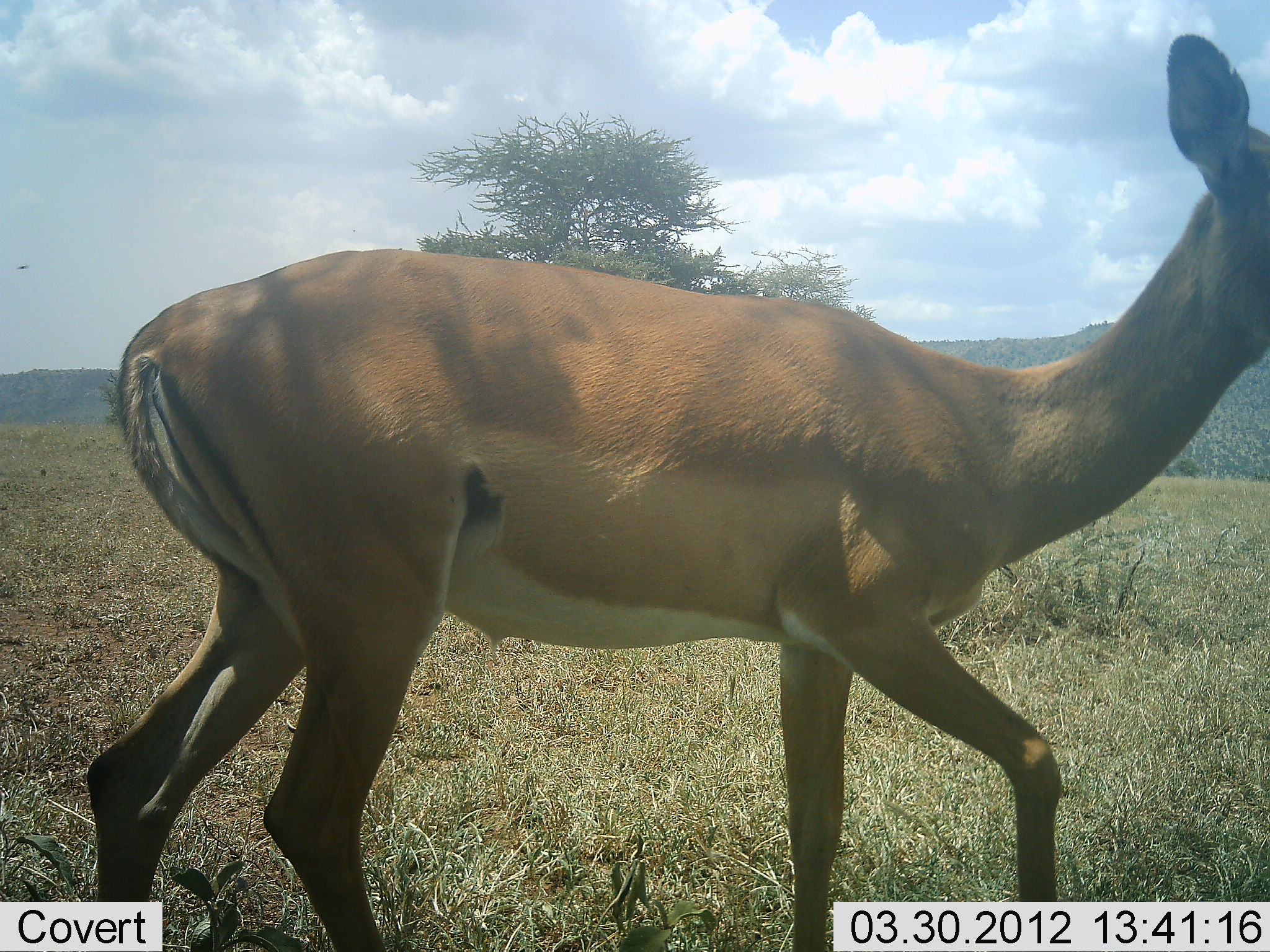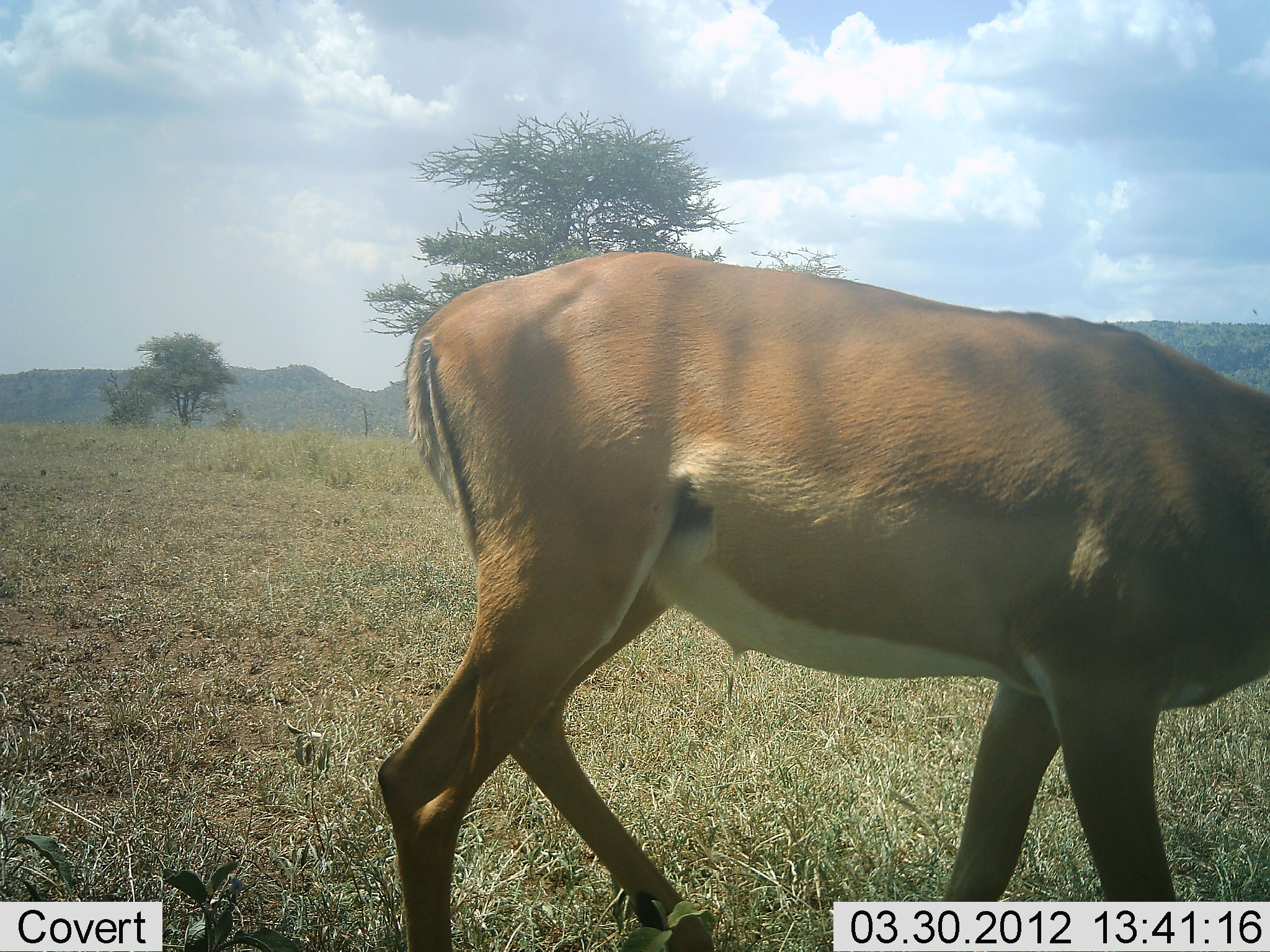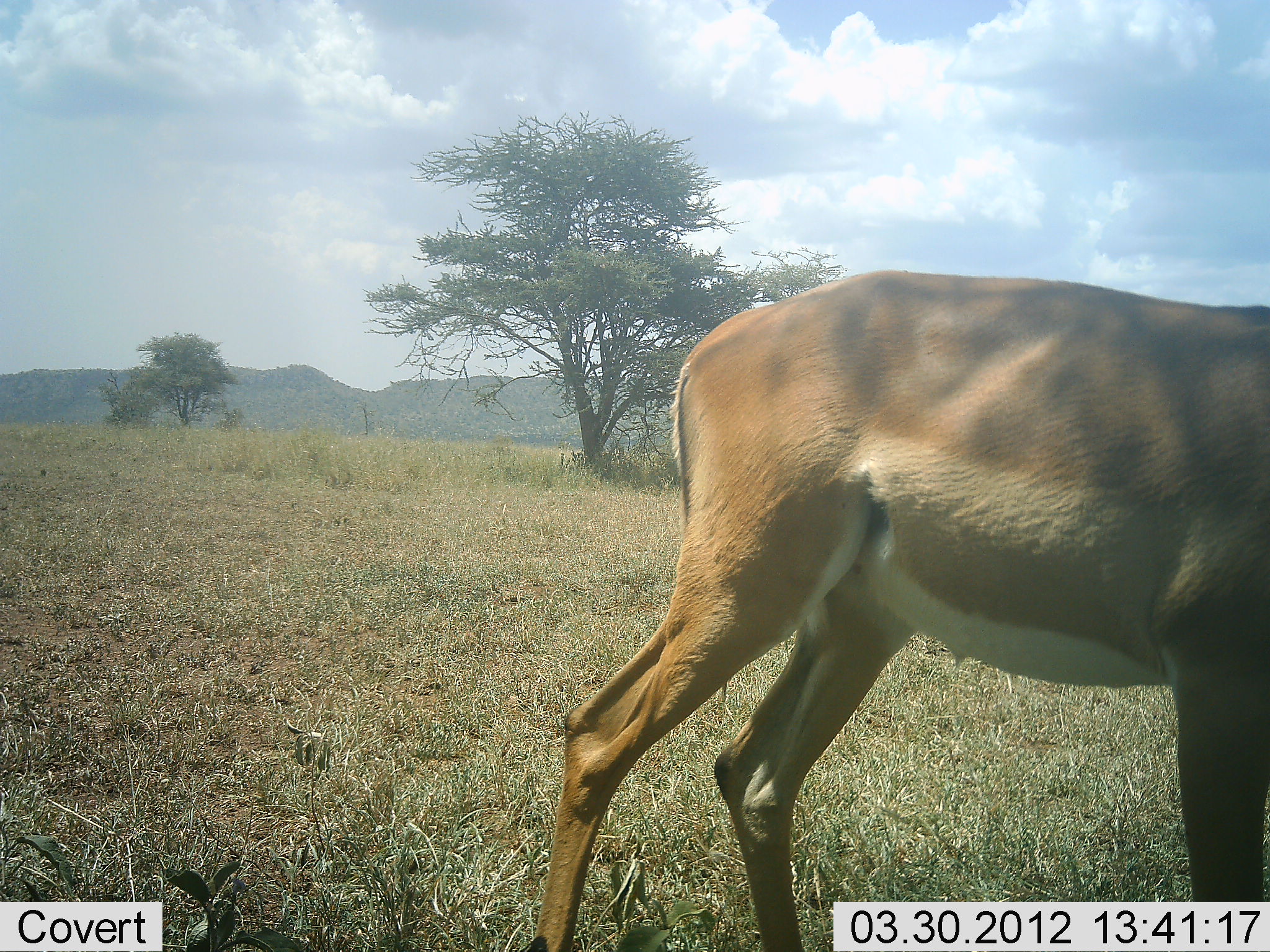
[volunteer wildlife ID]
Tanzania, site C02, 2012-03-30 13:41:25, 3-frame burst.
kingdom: Animalia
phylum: Chordata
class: Mammalia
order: Artiodactyla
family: Bovidae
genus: Nanger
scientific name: Nanger granti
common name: grant's gazelle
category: gazellegrants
Gazellegrants (grant's gazelle) (Nanger granti), count 1. Behavior (volunteer vote fractions): standing 0%, resting 0%, moving 90%, interacting 0%. Young present (vote fraction): 0%. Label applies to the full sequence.